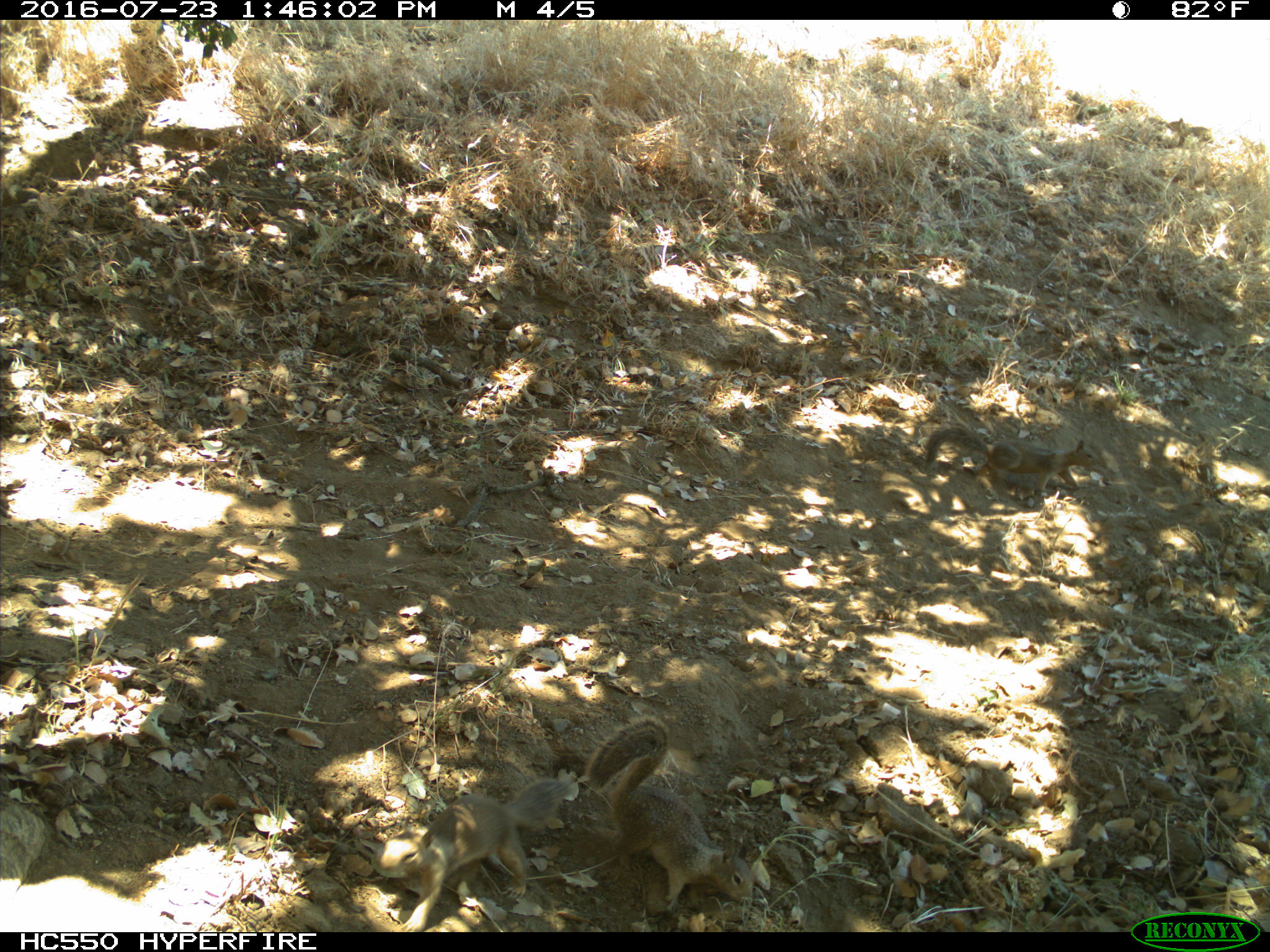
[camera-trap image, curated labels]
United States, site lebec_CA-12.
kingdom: Animalia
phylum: Chordata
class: Mammalia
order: Rodentia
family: Sciuridae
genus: Otospermophilus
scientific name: Otospermophilus beecheyi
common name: california ground squirrel